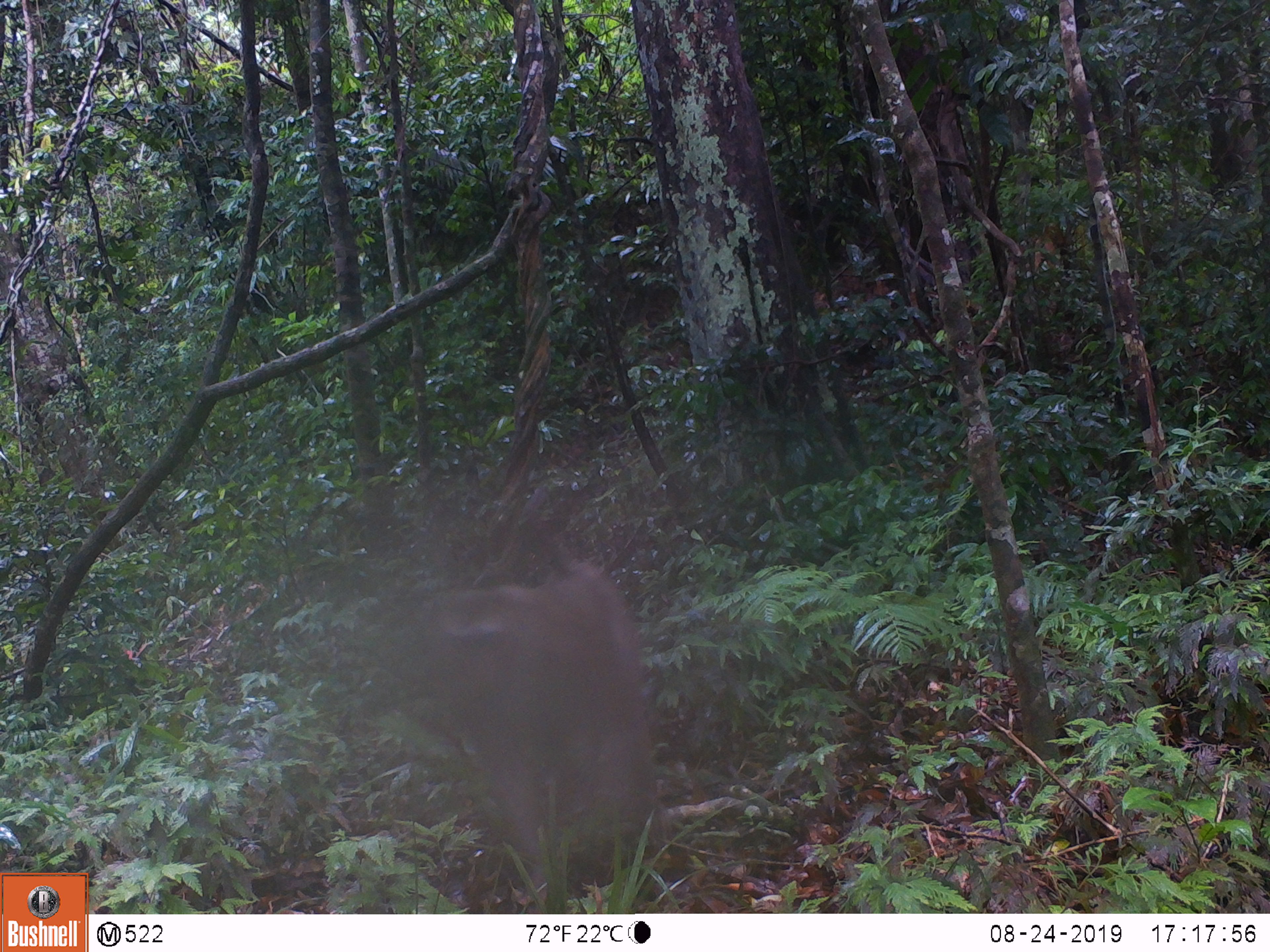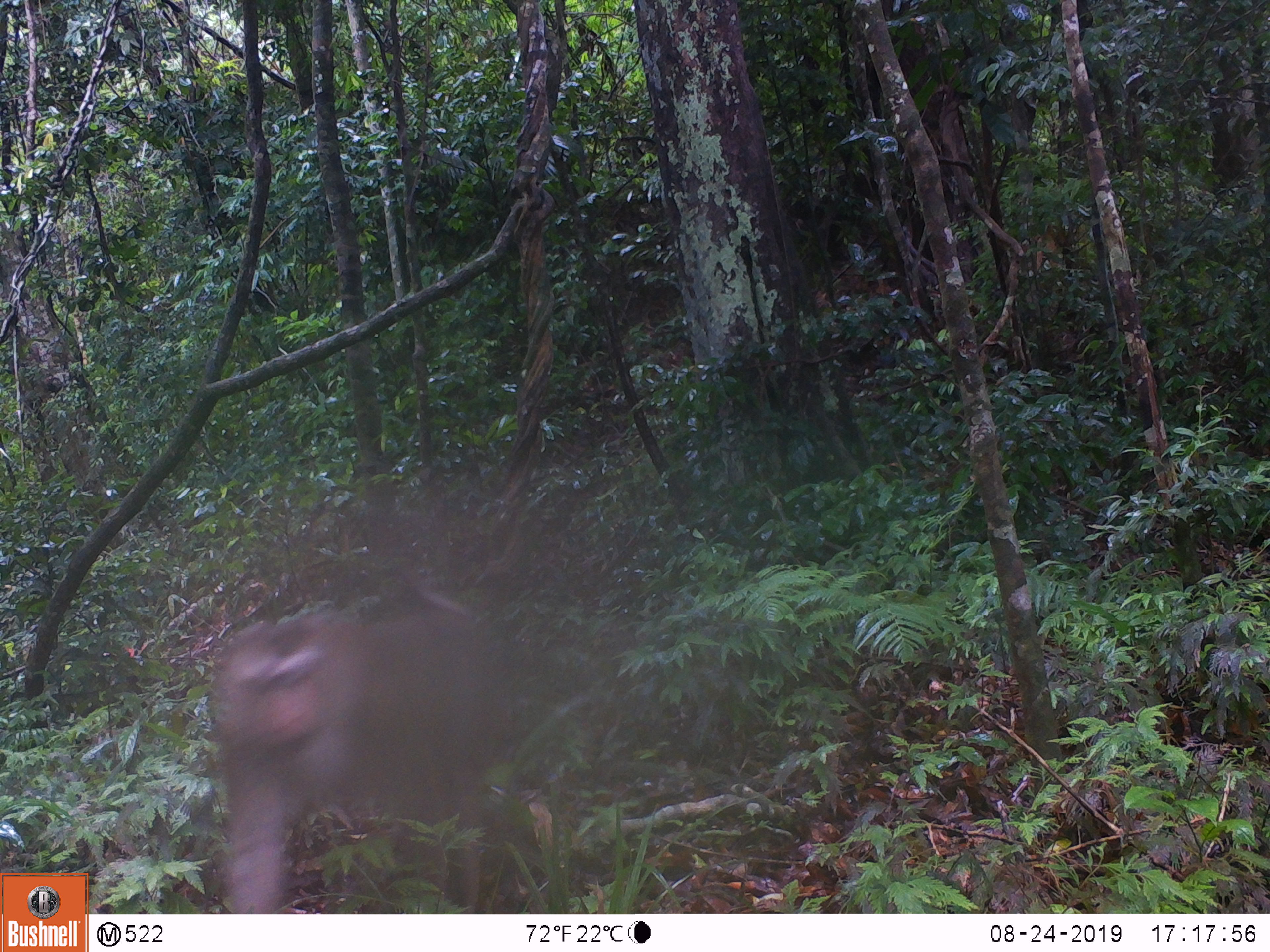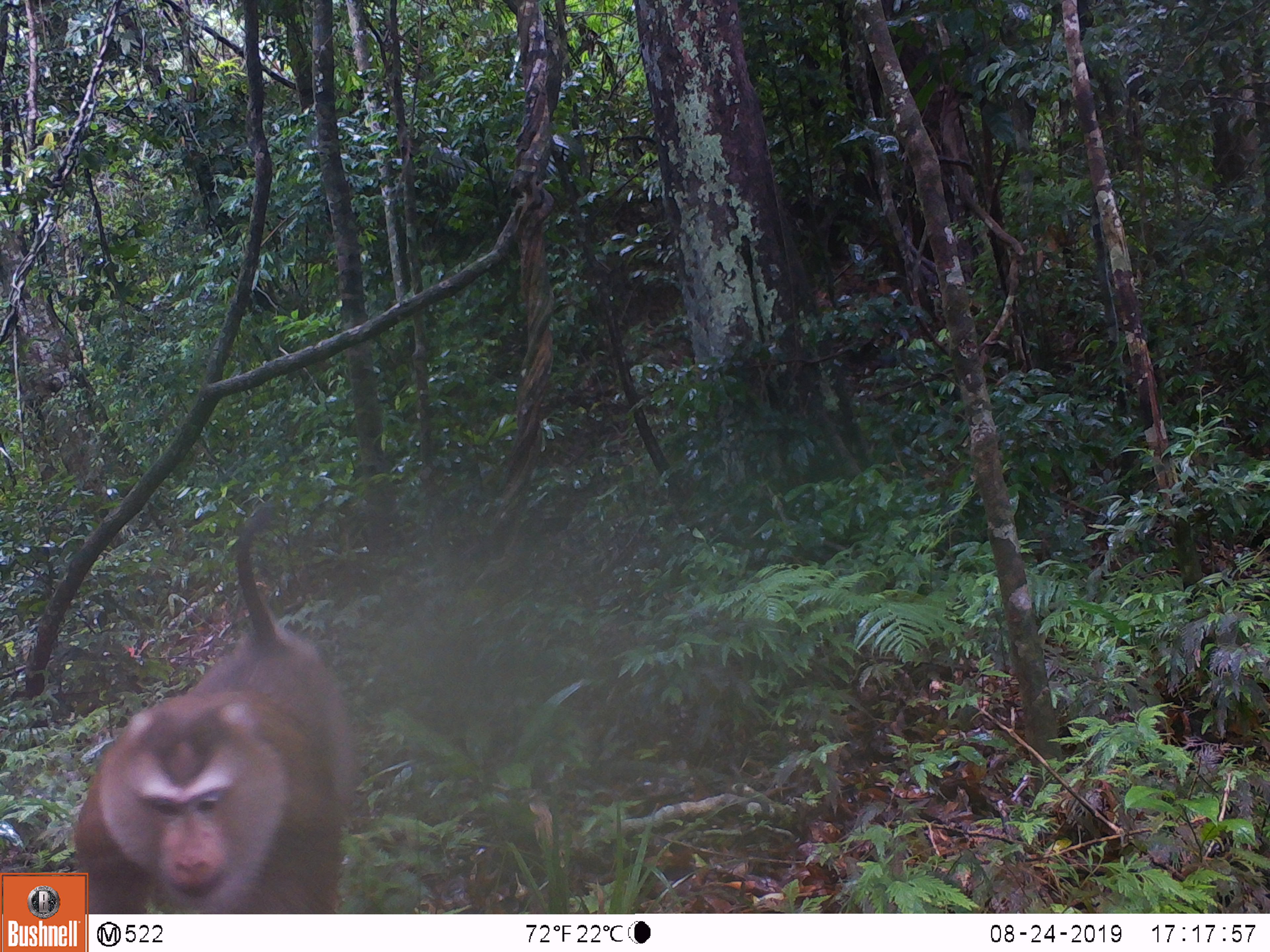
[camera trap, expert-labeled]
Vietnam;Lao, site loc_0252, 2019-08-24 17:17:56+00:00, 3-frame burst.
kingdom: Animalia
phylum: Chordata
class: Mammalia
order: Primates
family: Cercopithecidae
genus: Macaca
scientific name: Macaca nemestrina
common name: pig-tailed macaque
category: pig tailed macaque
Pig tailed macaque (pig-tailed macaque) (Macaca nemestrina). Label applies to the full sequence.